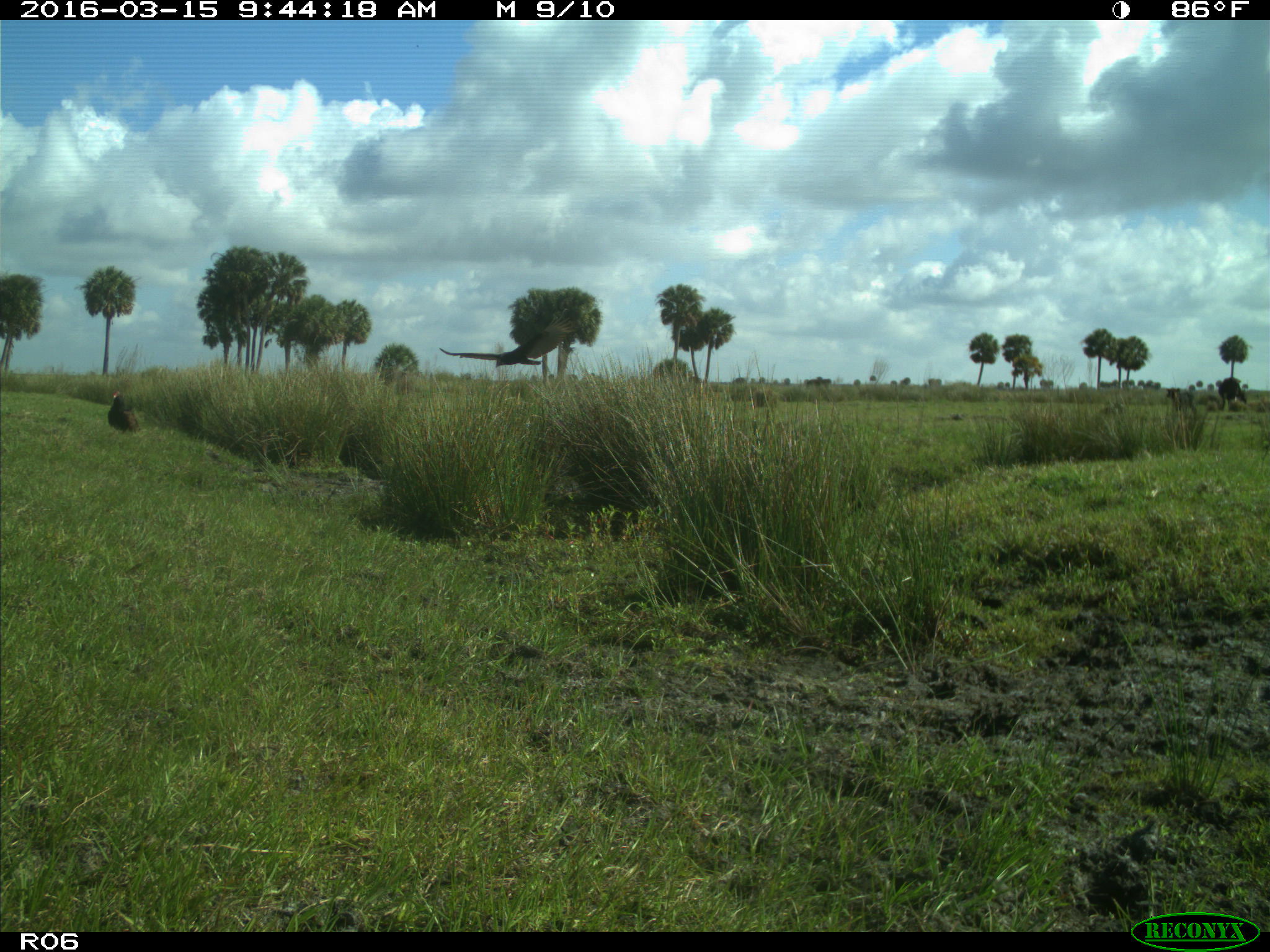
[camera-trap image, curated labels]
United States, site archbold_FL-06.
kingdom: Animalia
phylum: Chordata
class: Mammalia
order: Artiodactyla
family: Bovidae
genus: Bos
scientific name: Bos taurus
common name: domestic cow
Bos taurus (domestic cow).